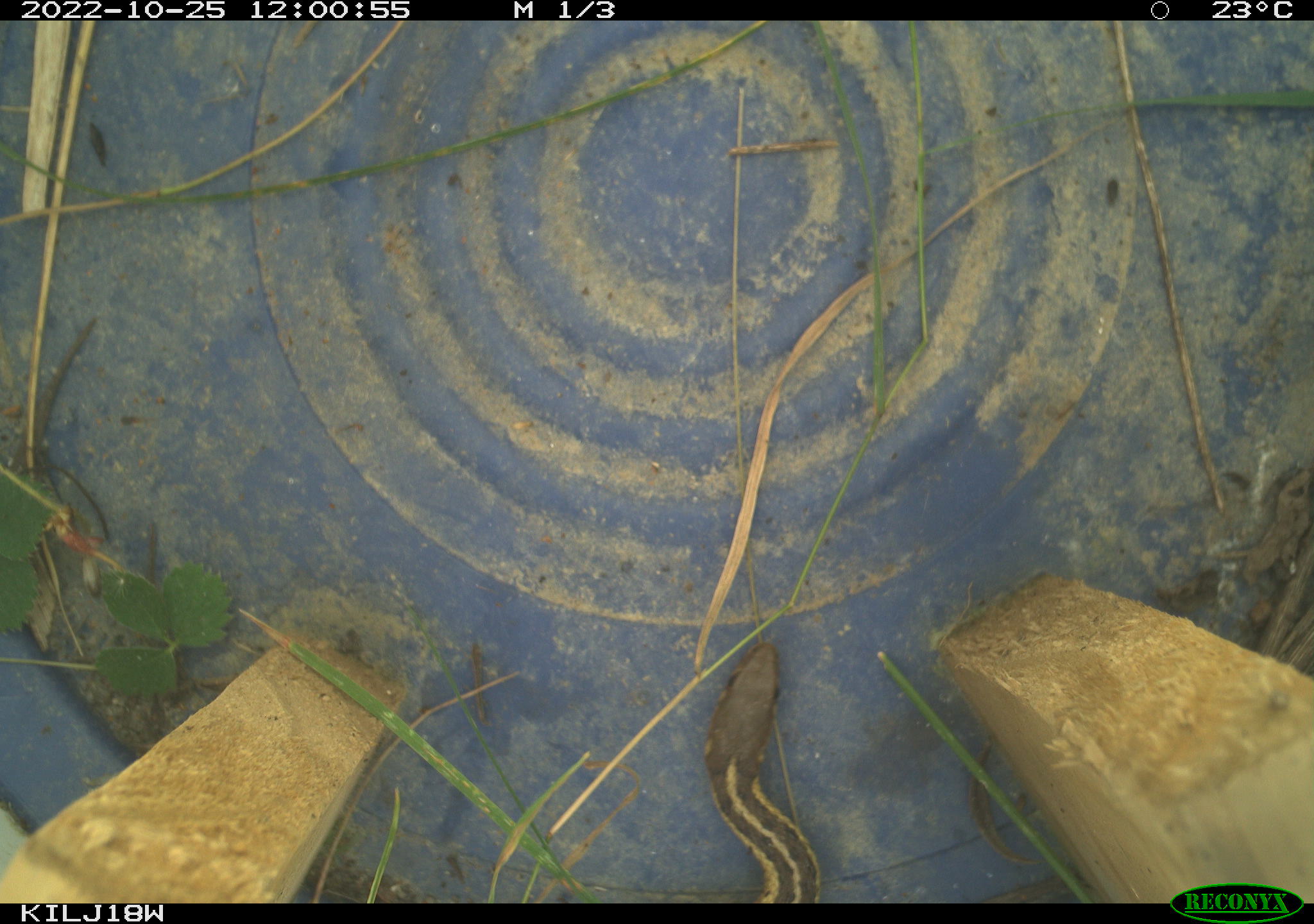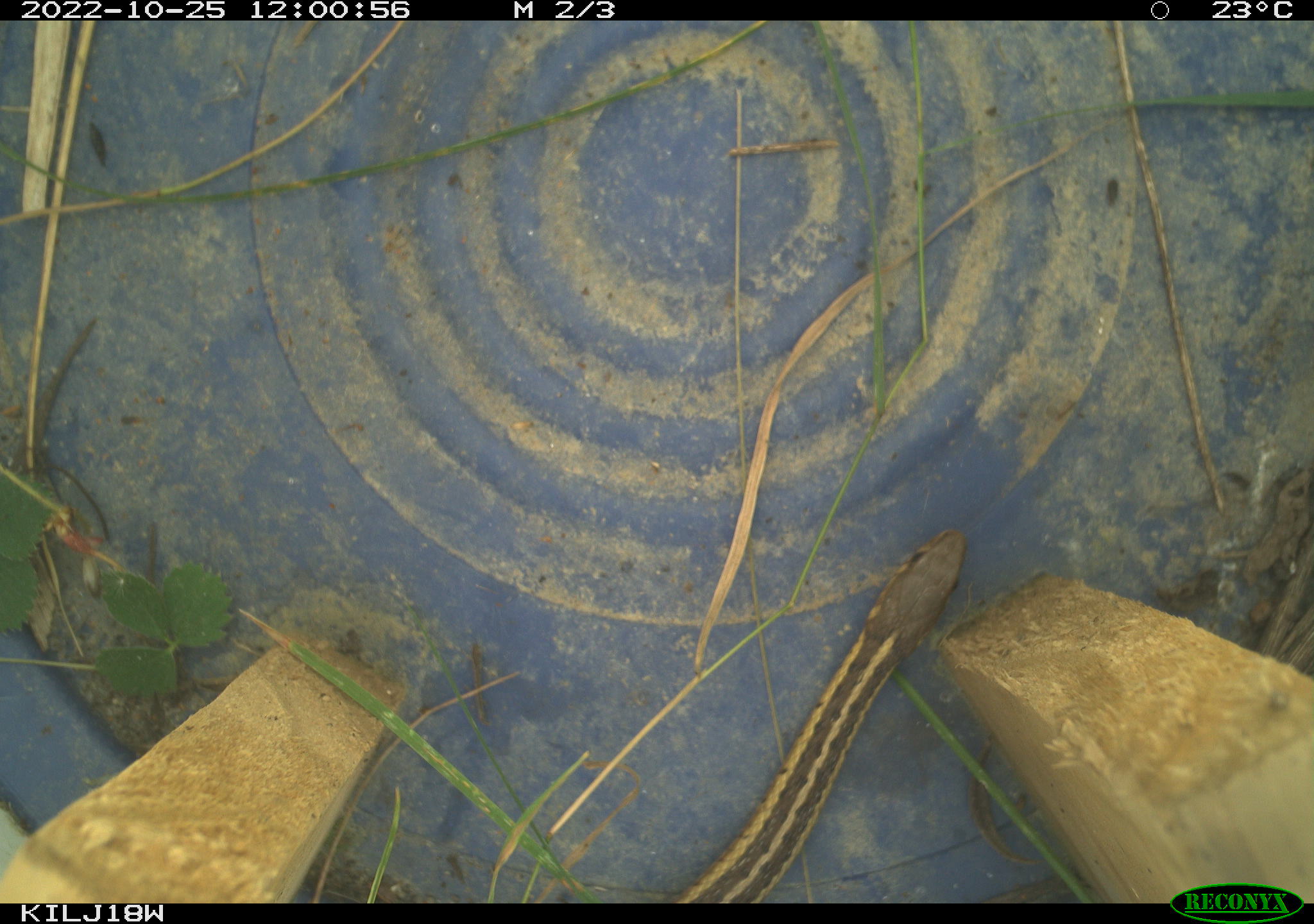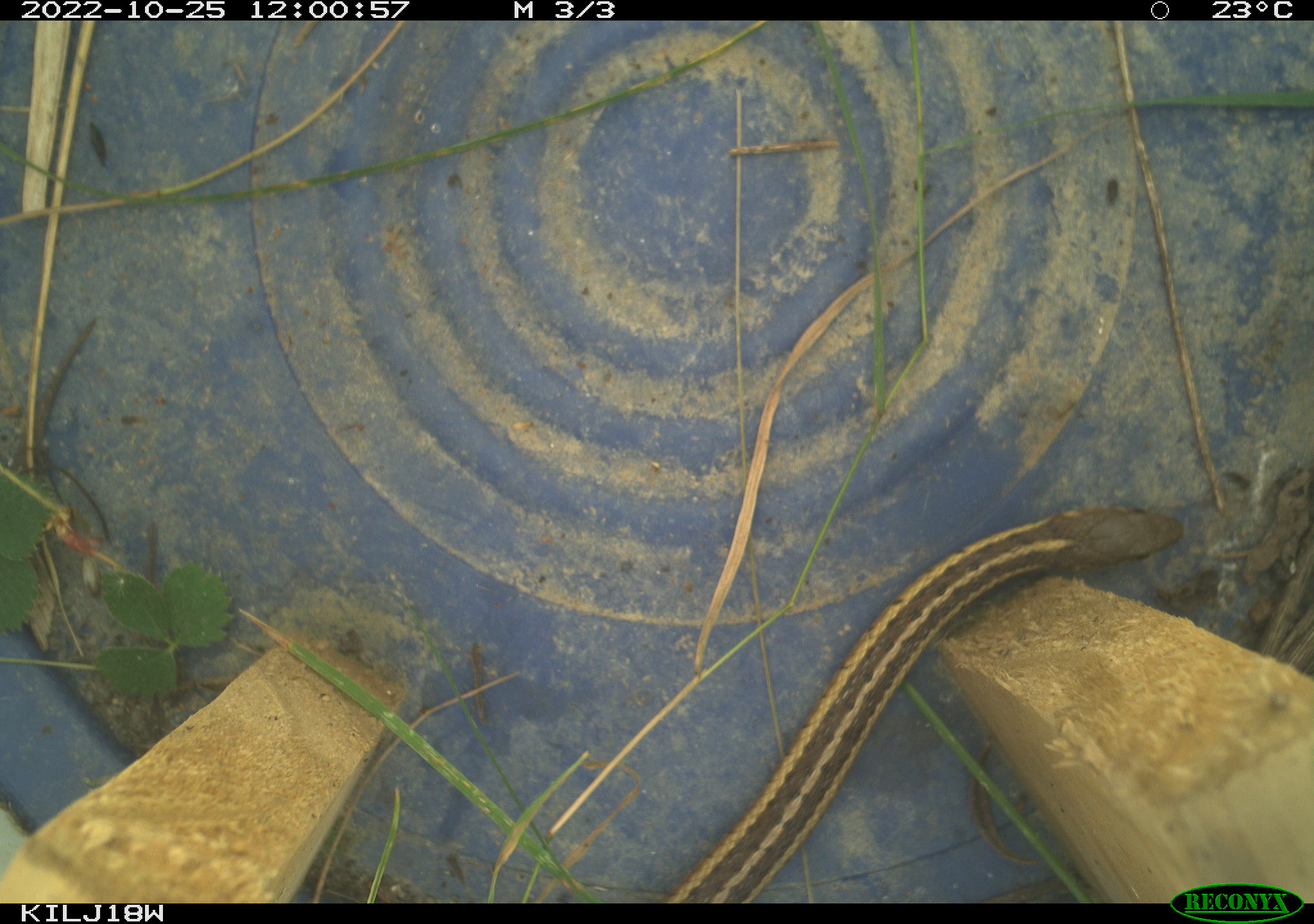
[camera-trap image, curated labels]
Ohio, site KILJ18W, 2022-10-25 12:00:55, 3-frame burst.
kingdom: Animalia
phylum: Chordata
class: Reptilia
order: Squamata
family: Colubridae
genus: Thamnophis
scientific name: Thamnophis sirtalis sirtalis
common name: eastern gartersnake